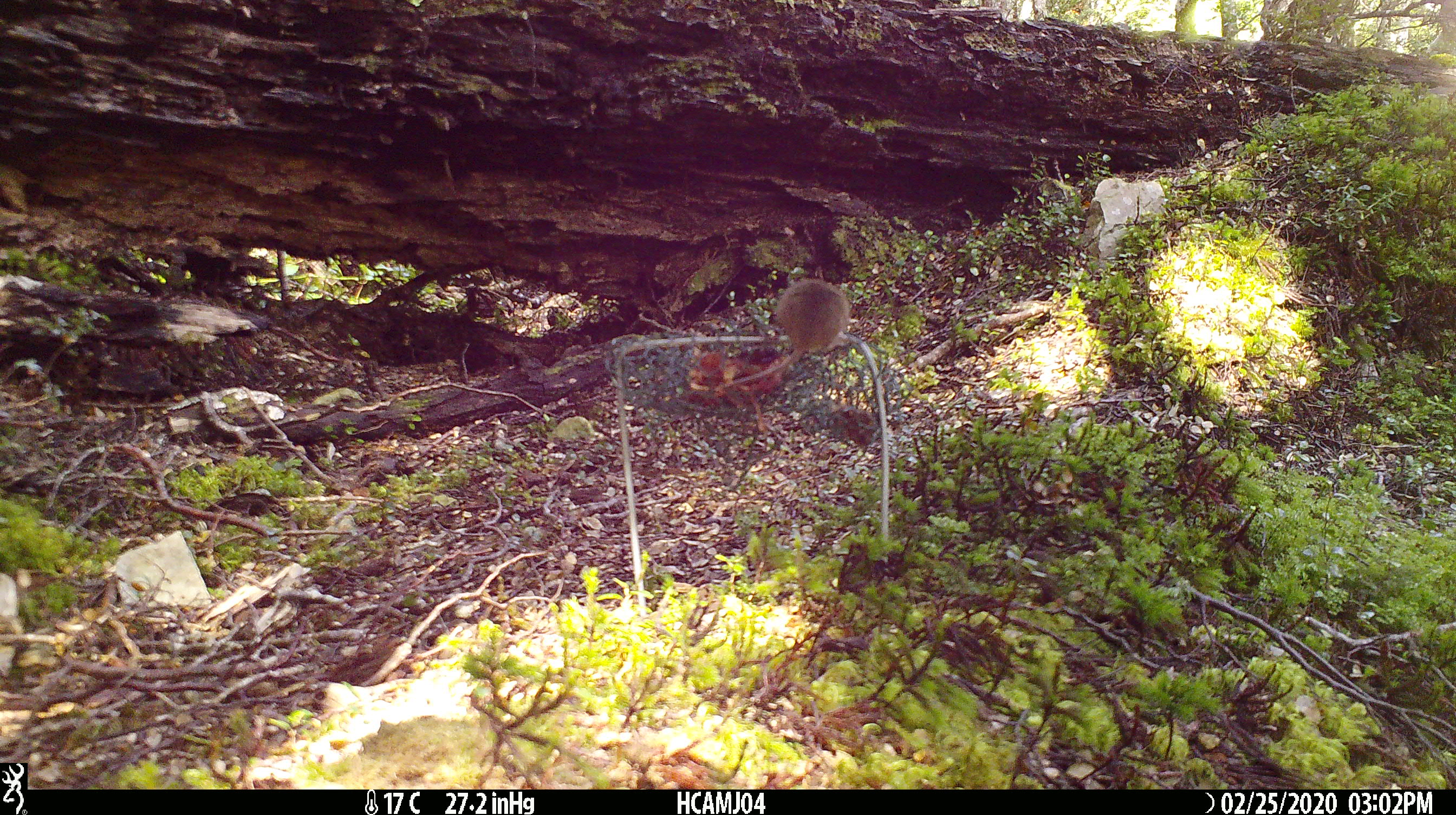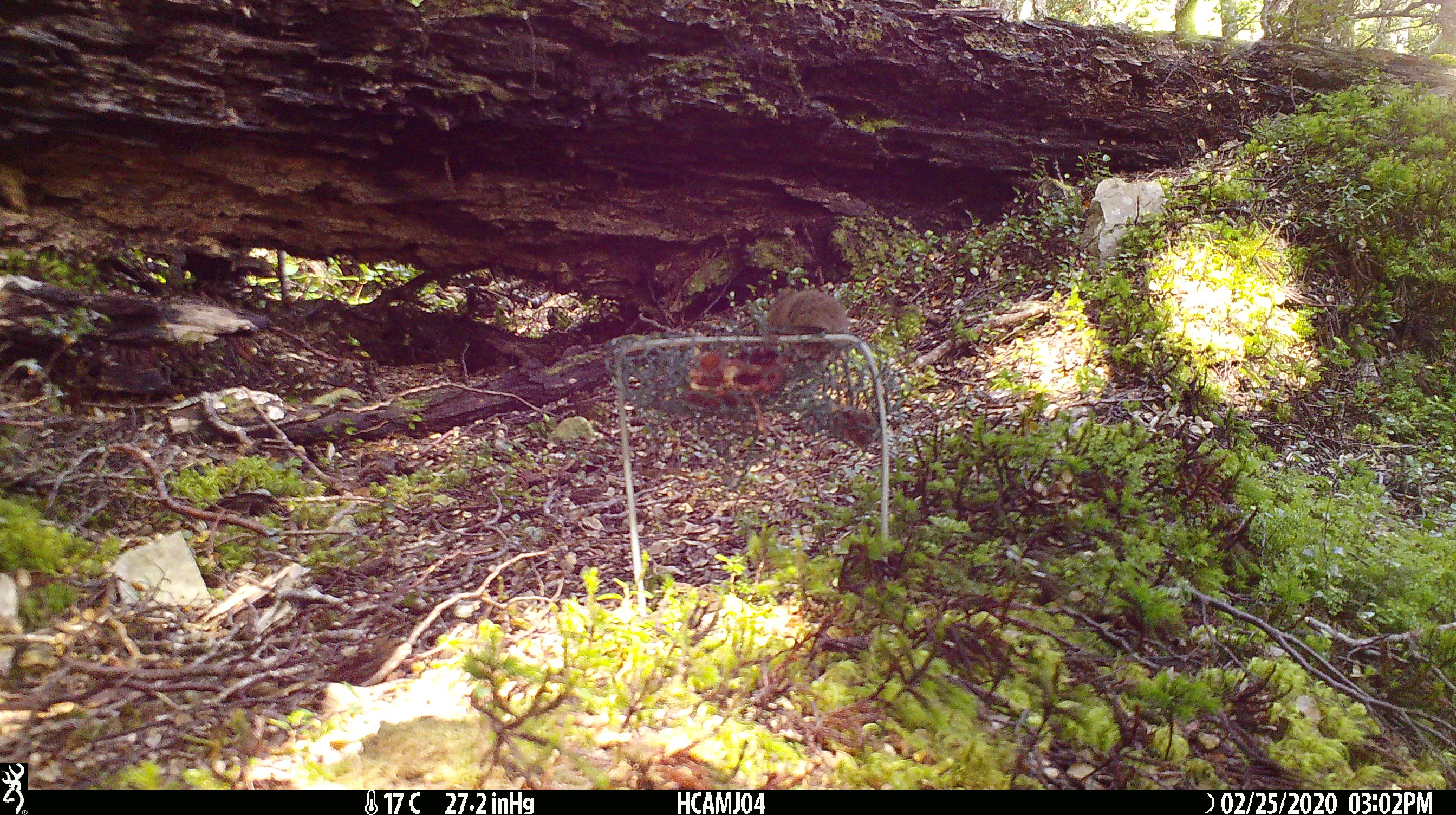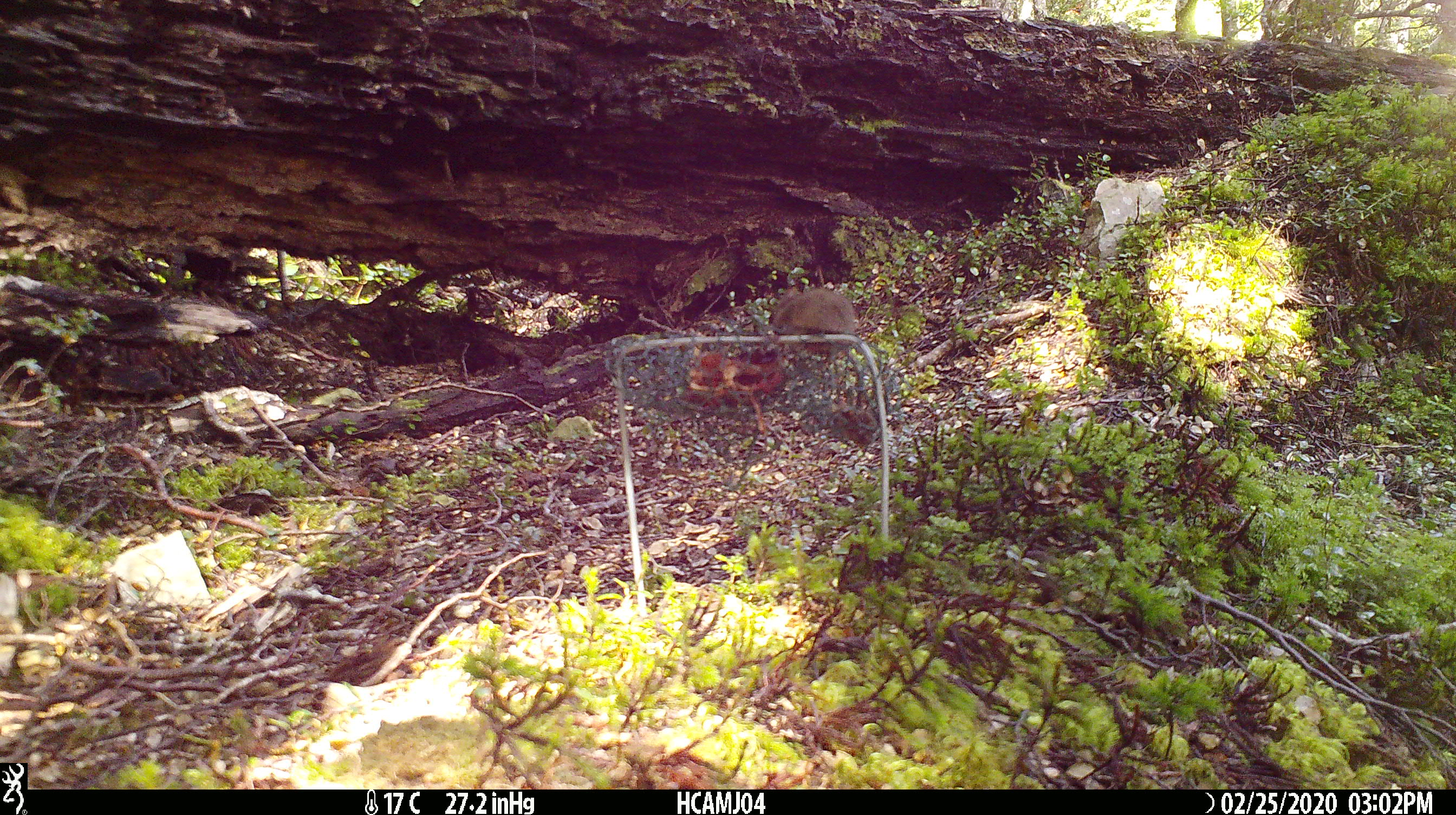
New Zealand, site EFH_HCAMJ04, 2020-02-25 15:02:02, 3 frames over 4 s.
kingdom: Animalia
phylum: Chordata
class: Mammalia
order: Rodentia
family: Muridae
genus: Mus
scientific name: Mus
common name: mouse